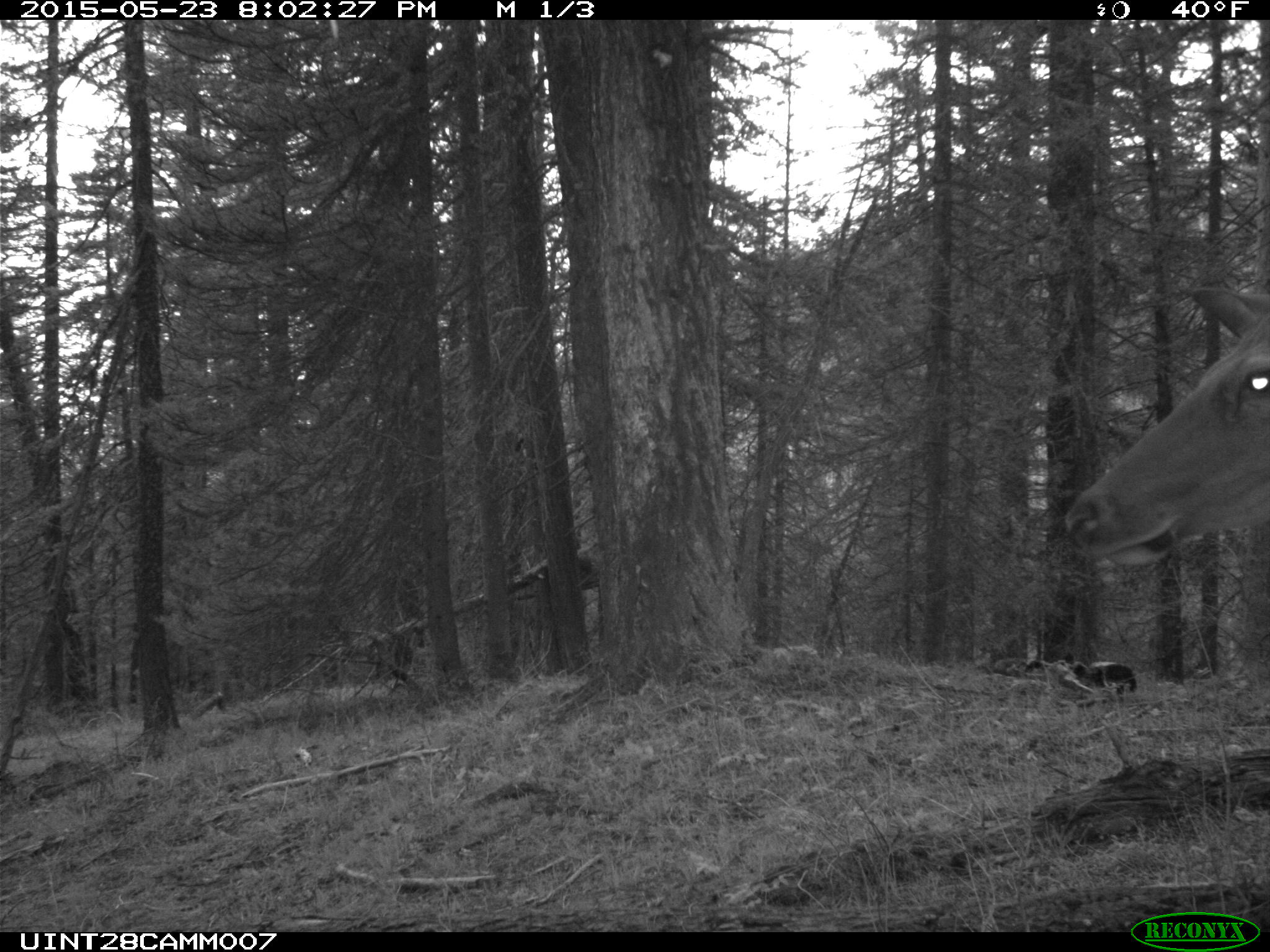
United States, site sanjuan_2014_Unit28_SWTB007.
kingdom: Animalia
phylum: Chordata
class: Mammalia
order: Artiodactyla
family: Cervidae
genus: Cervus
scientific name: Cervus elaphus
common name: red deer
Cervus elaphus (red deer).